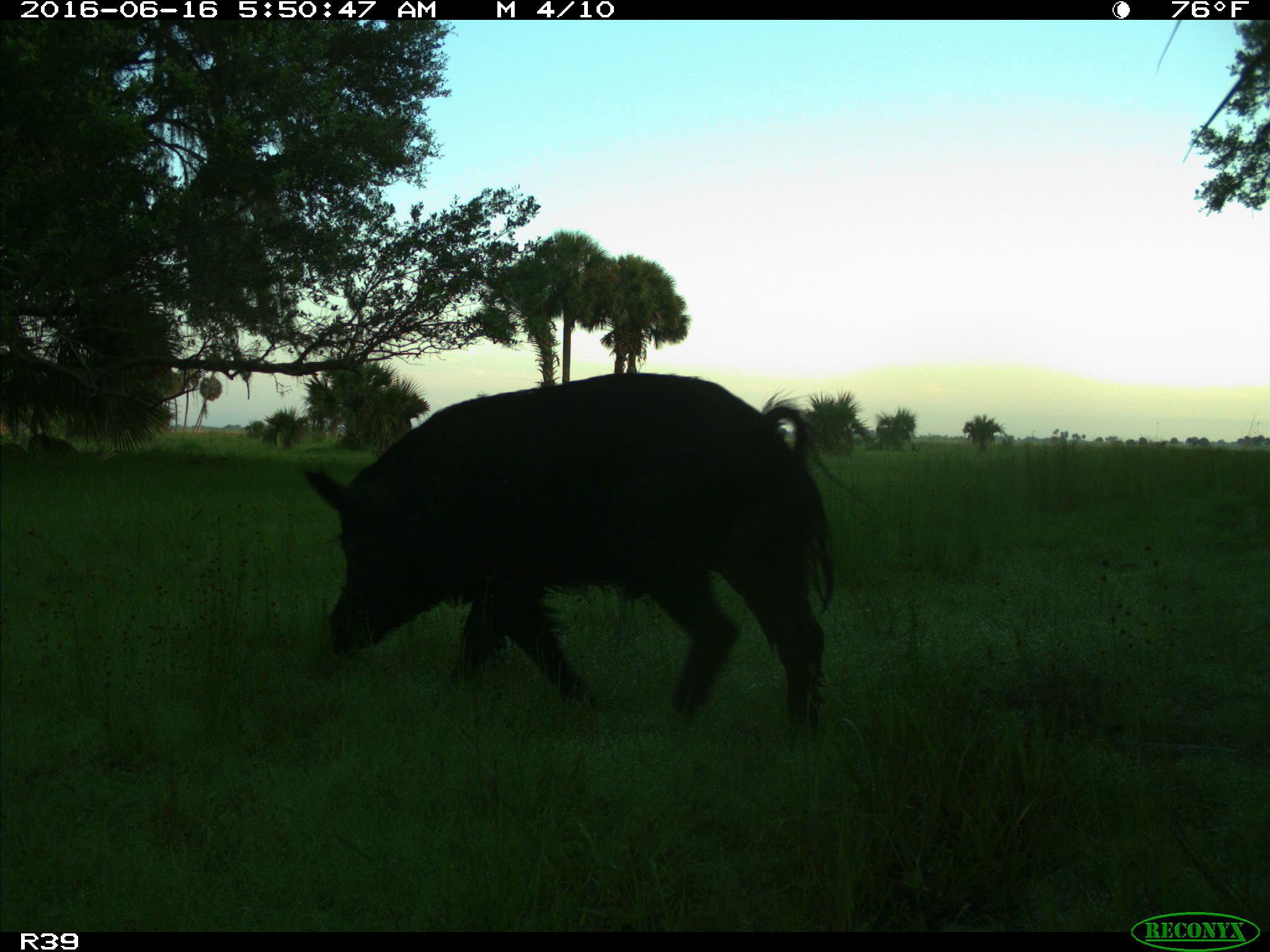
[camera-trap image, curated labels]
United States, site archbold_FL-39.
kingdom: Animalia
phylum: Chordata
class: Mammalia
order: Artiodactyla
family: Suidae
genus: Sus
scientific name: Sus scrofa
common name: wild boar